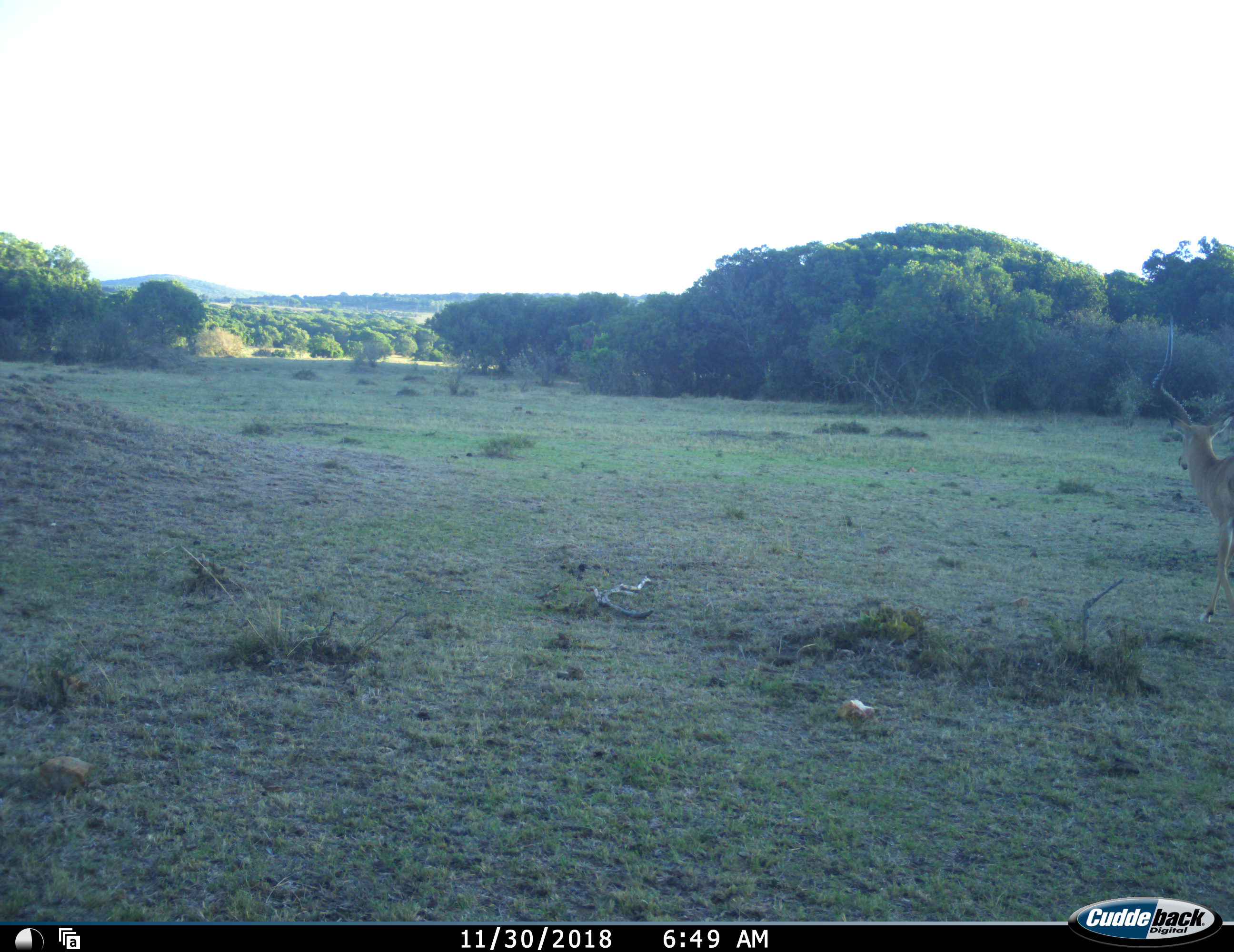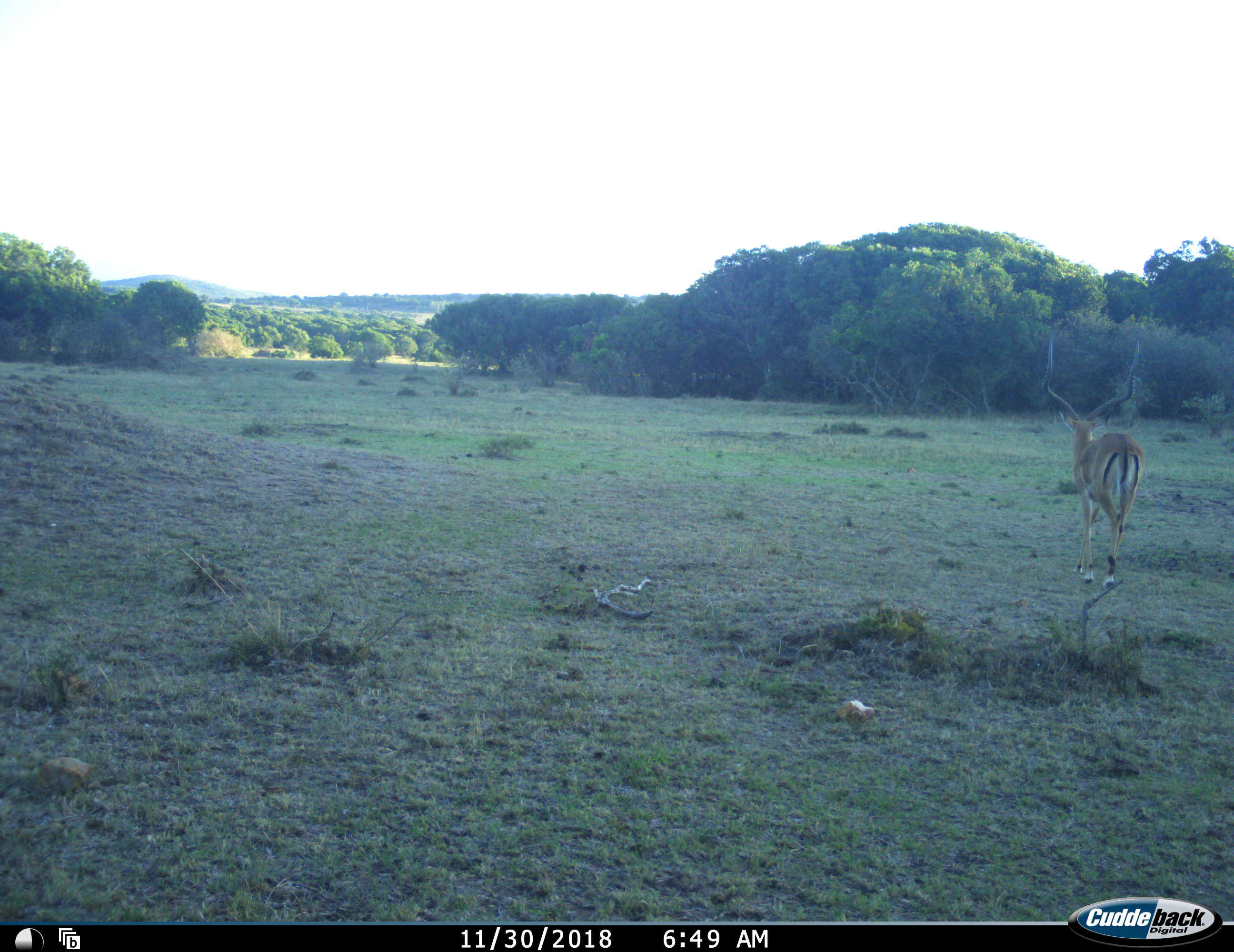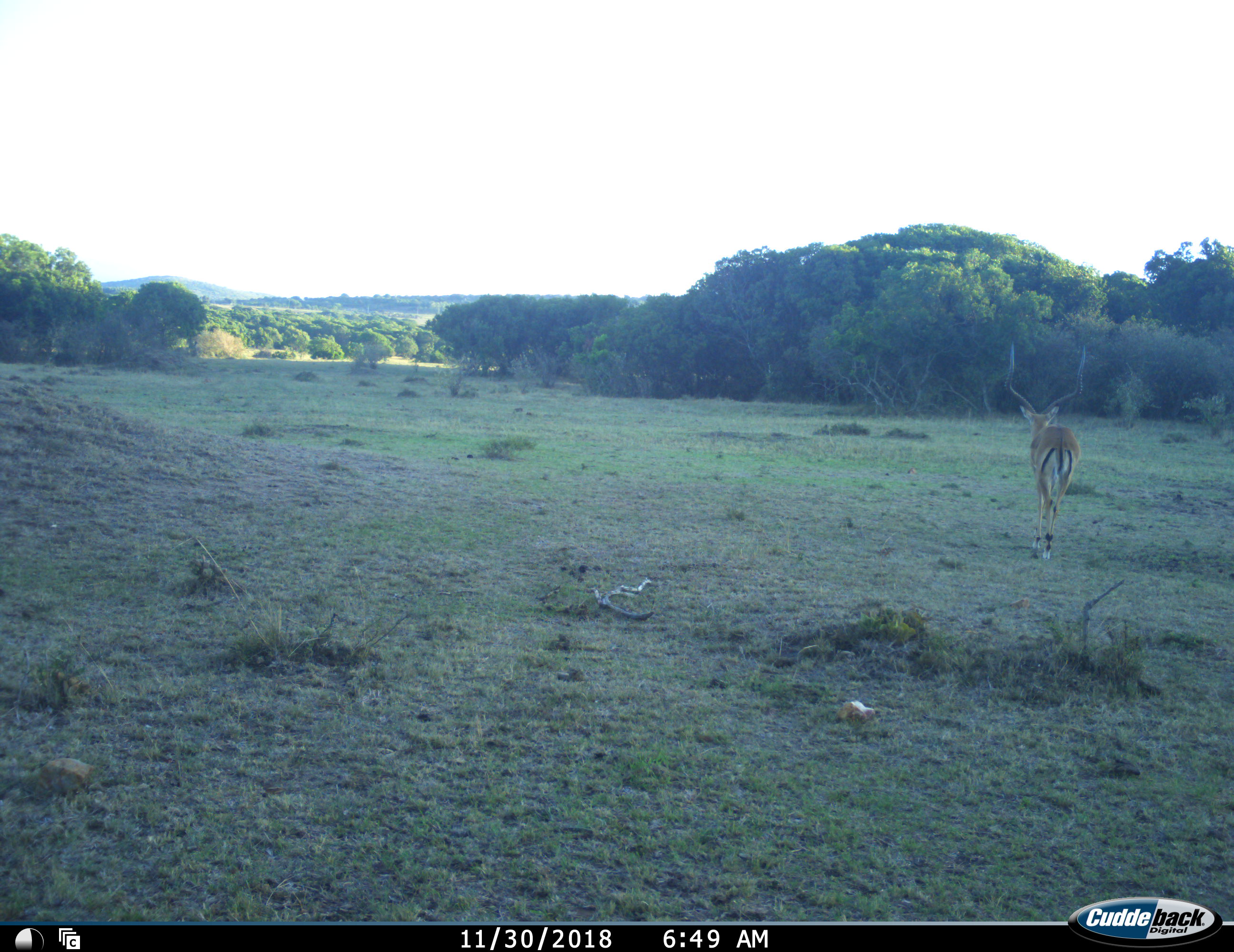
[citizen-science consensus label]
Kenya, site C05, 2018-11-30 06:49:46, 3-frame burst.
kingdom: Animalia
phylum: Chordata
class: Mammalia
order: Artiodactyla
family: Bovidae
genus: Aepyceros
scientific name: Aepyceros melampus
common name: impala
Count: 1.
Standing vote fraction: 0%.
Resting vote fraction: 0%.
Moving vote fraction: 100%.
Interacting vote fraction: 0%.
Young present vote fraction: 0%.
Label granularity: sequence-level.